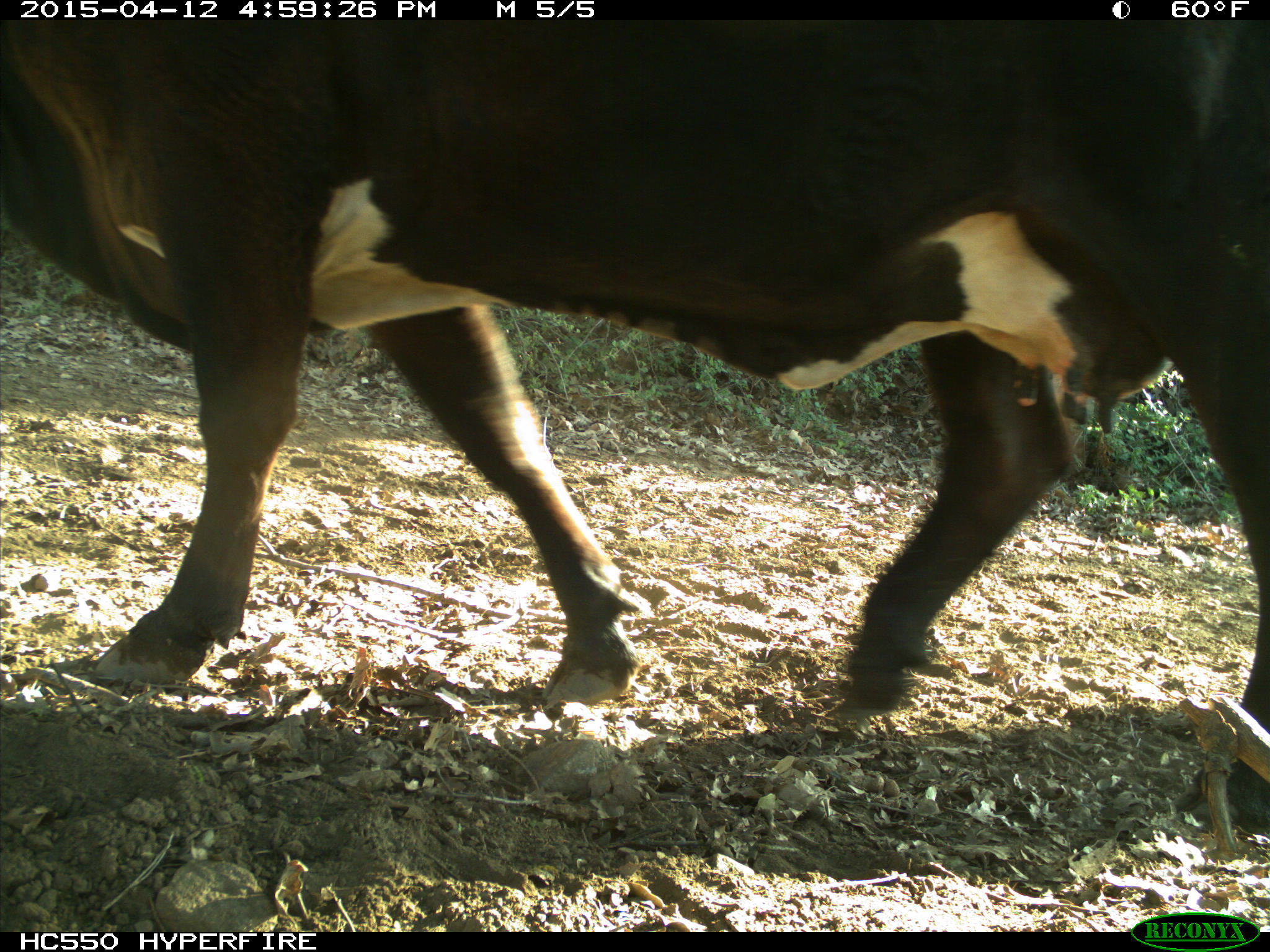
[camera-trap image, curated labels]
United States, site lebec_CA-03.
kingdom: Animalia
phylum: Chordata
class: Mammalia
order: Artiodactyla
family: Bovidae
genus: Bos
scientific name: Bos taurus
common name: domestic cow